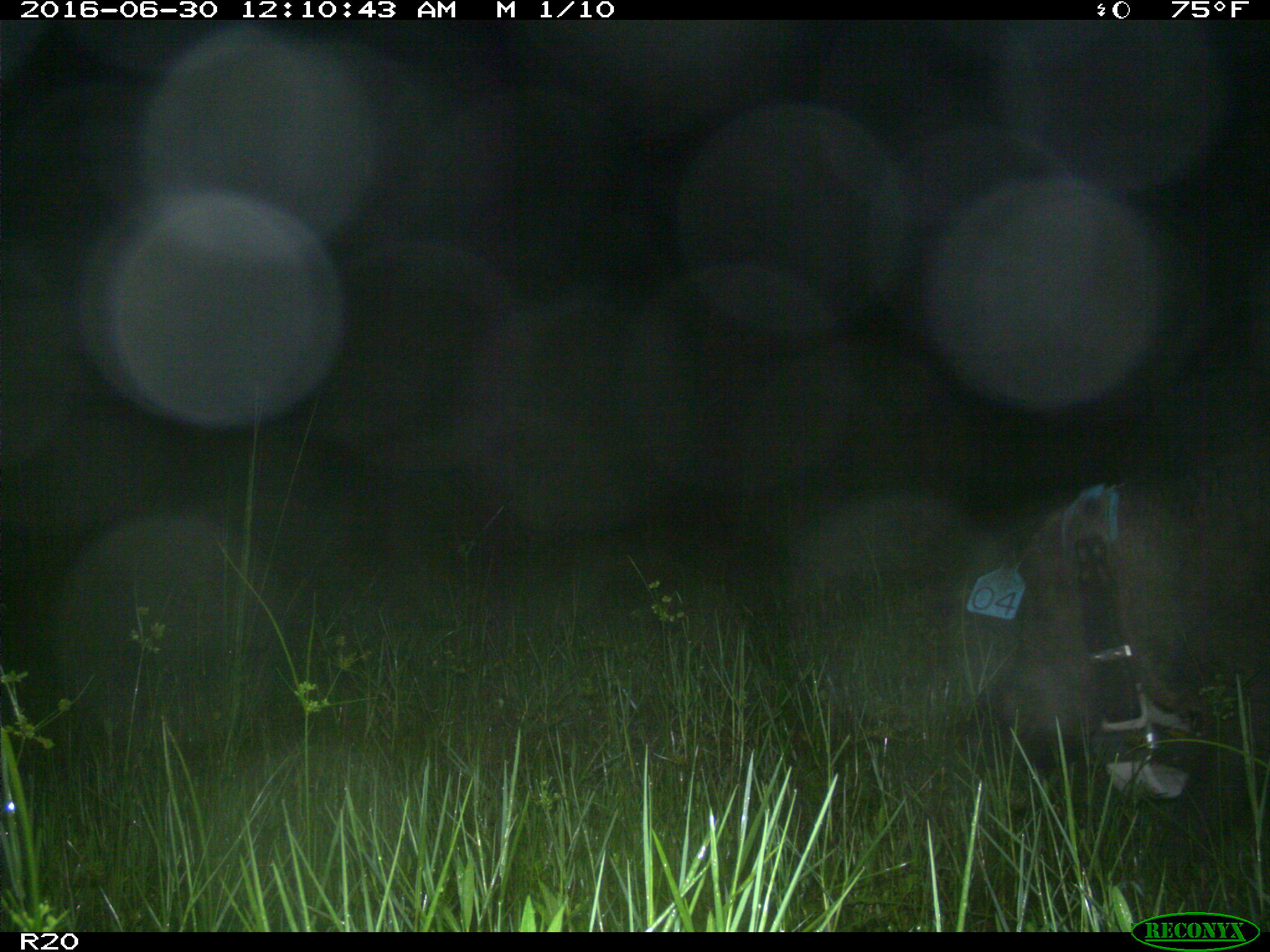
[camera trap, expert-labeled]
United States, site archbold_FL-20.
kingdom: Animalia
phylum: Chordata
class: Mammalia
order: Artiodactyla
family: Suidae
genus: Sus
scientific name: Sus scrofa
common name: wild boar